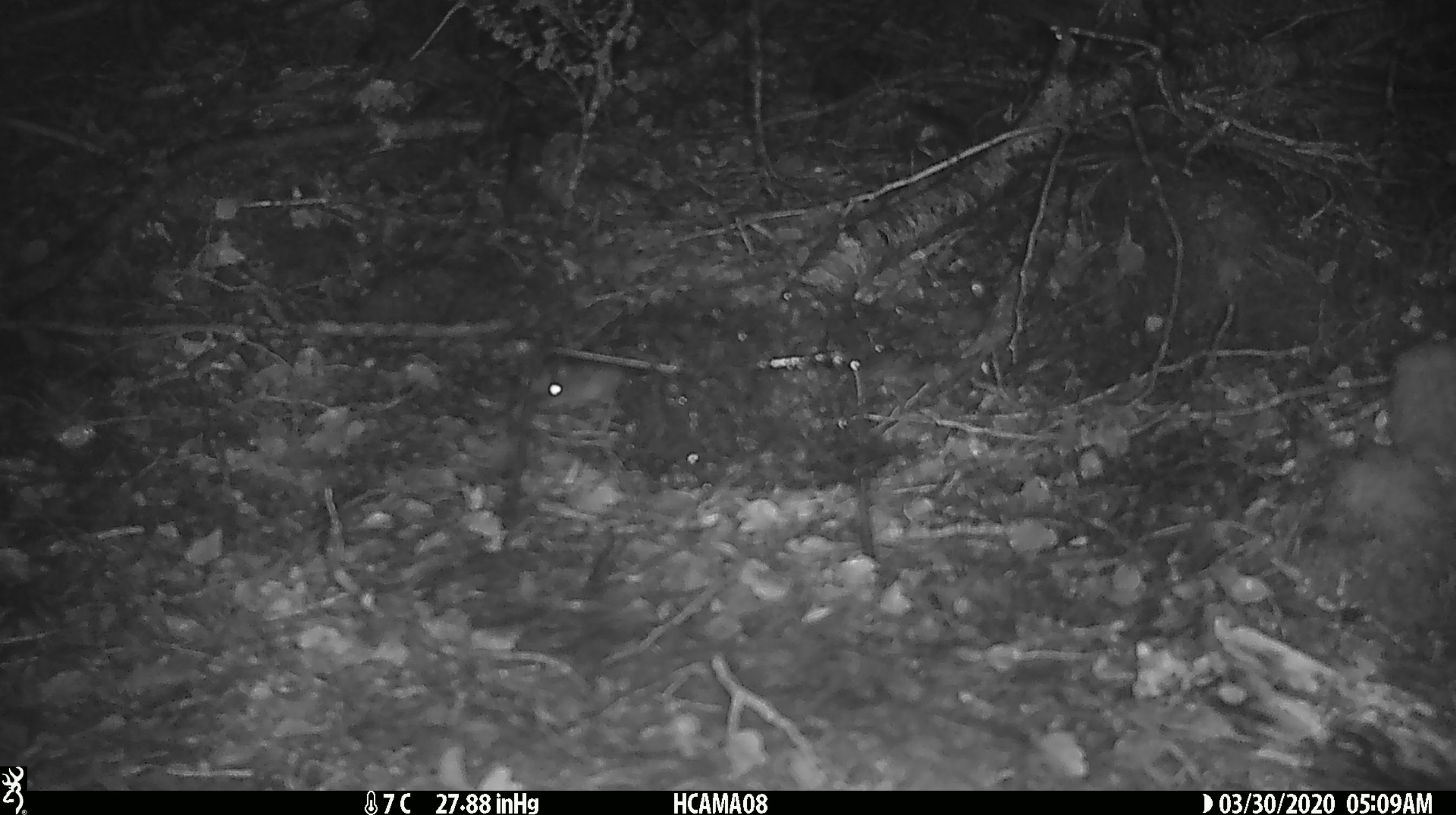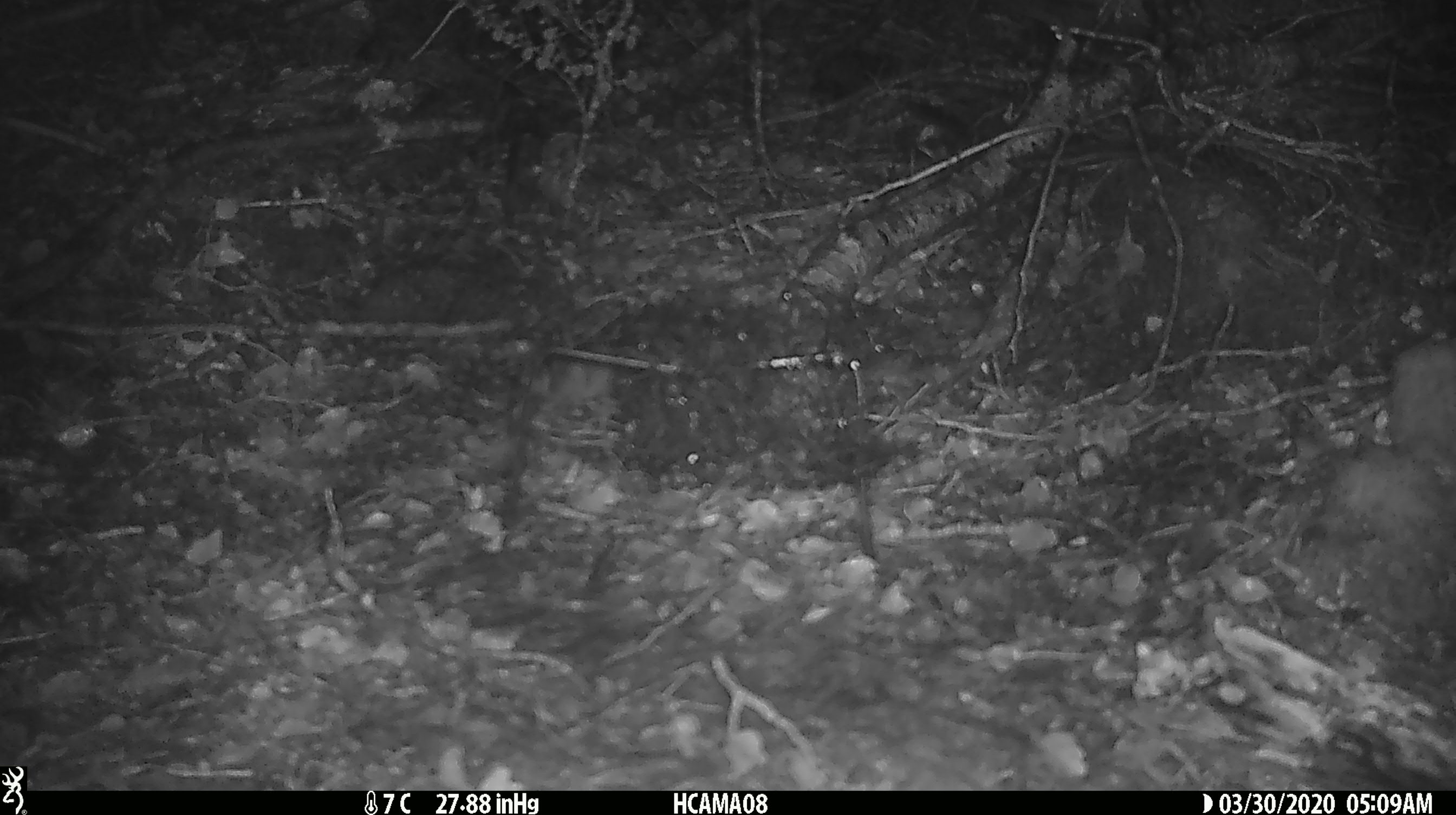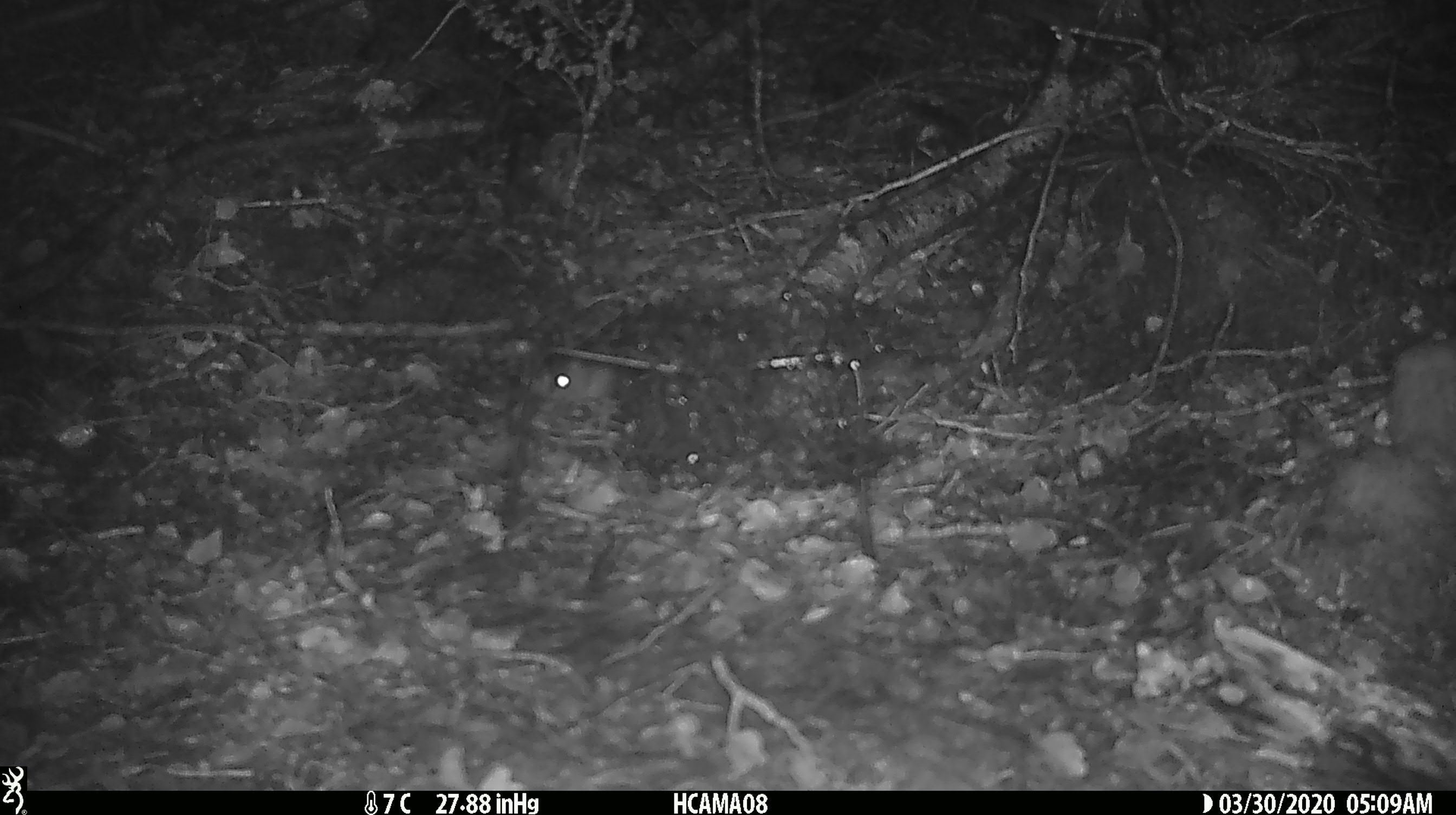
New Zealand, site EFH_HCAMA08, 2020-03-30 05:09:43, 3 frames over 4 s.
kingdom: Animalia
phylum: Chordata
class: Mammalia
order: Rodentia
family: Muridae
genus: Mus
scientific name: Mus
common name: mouse